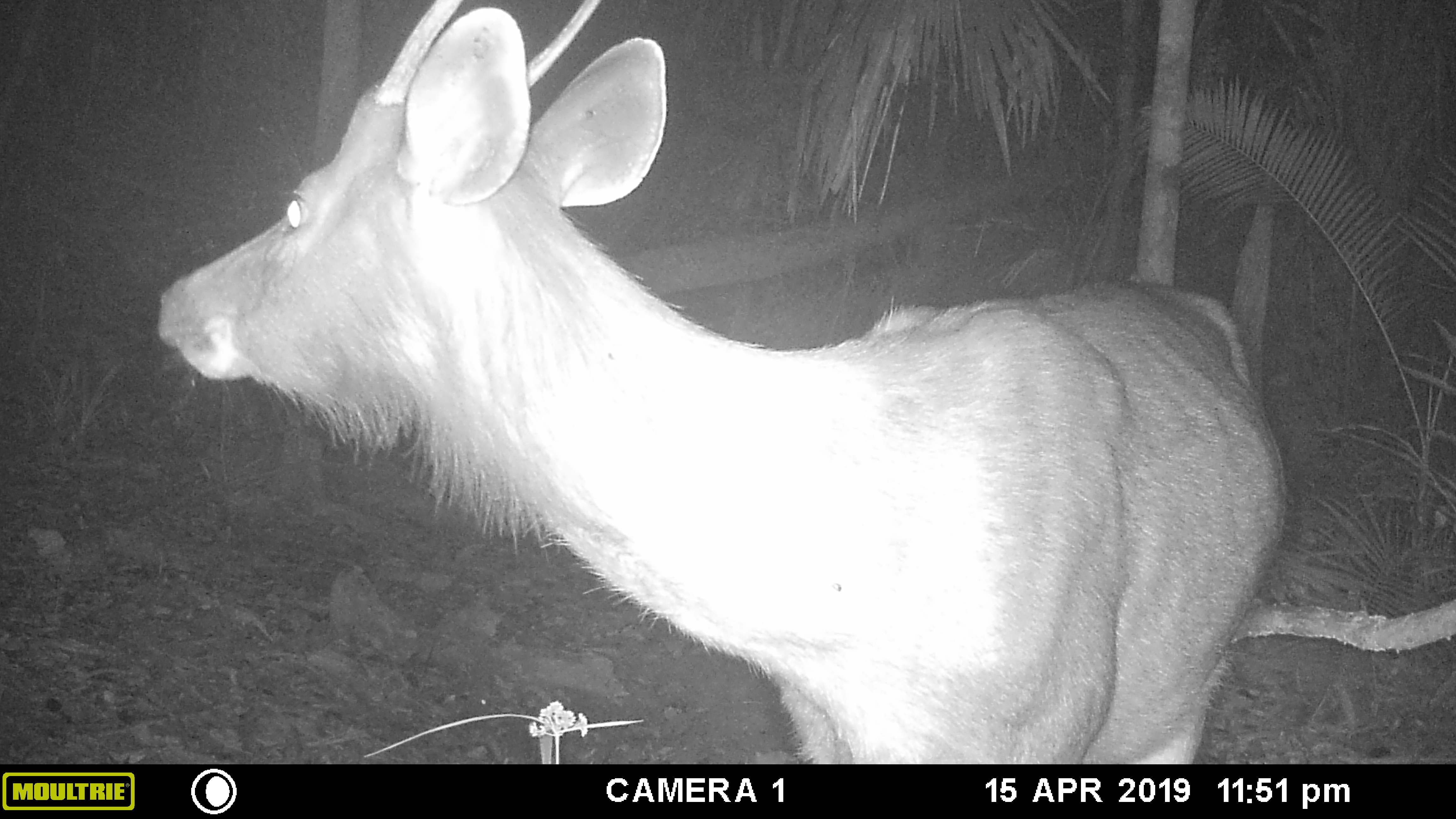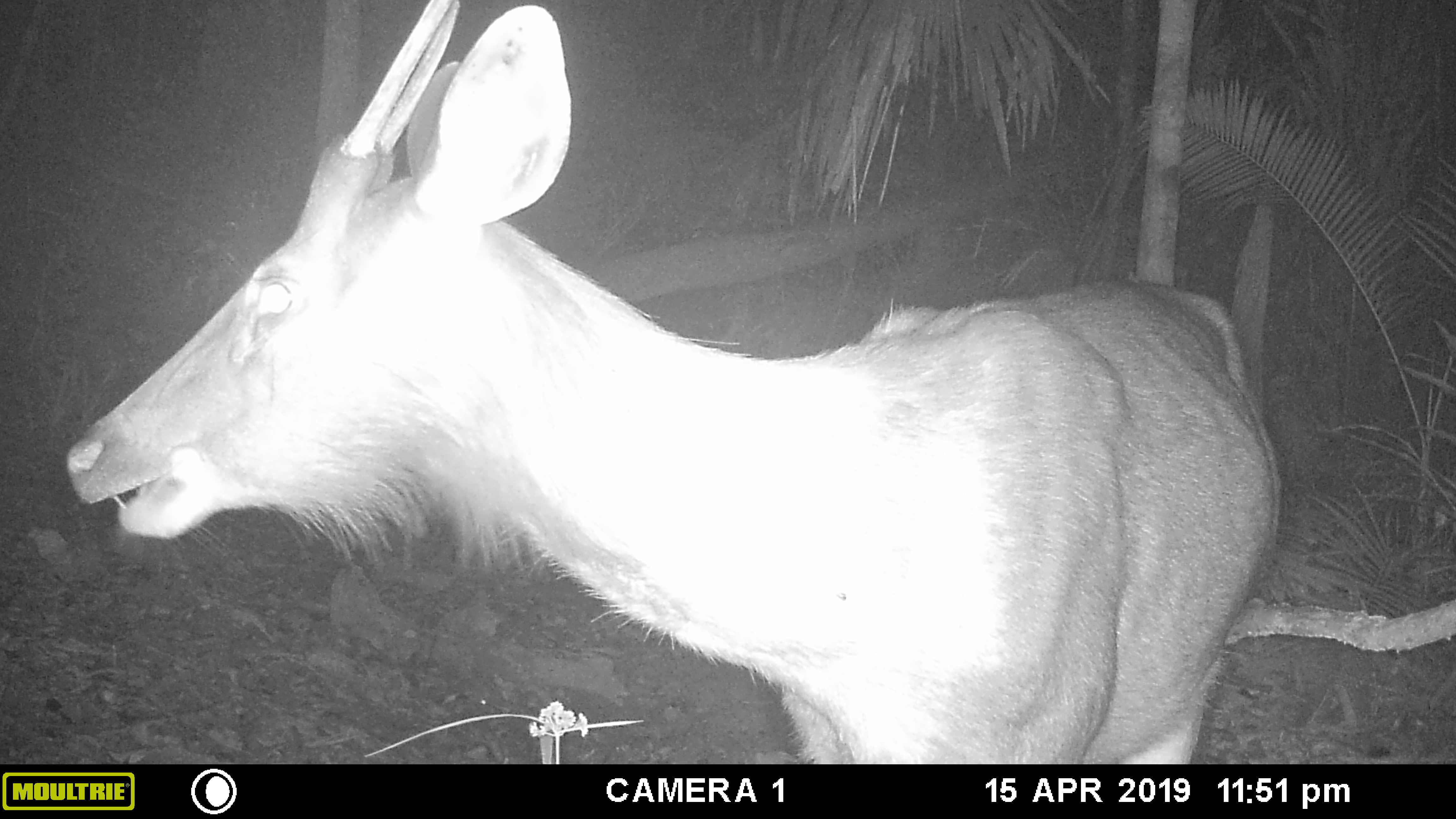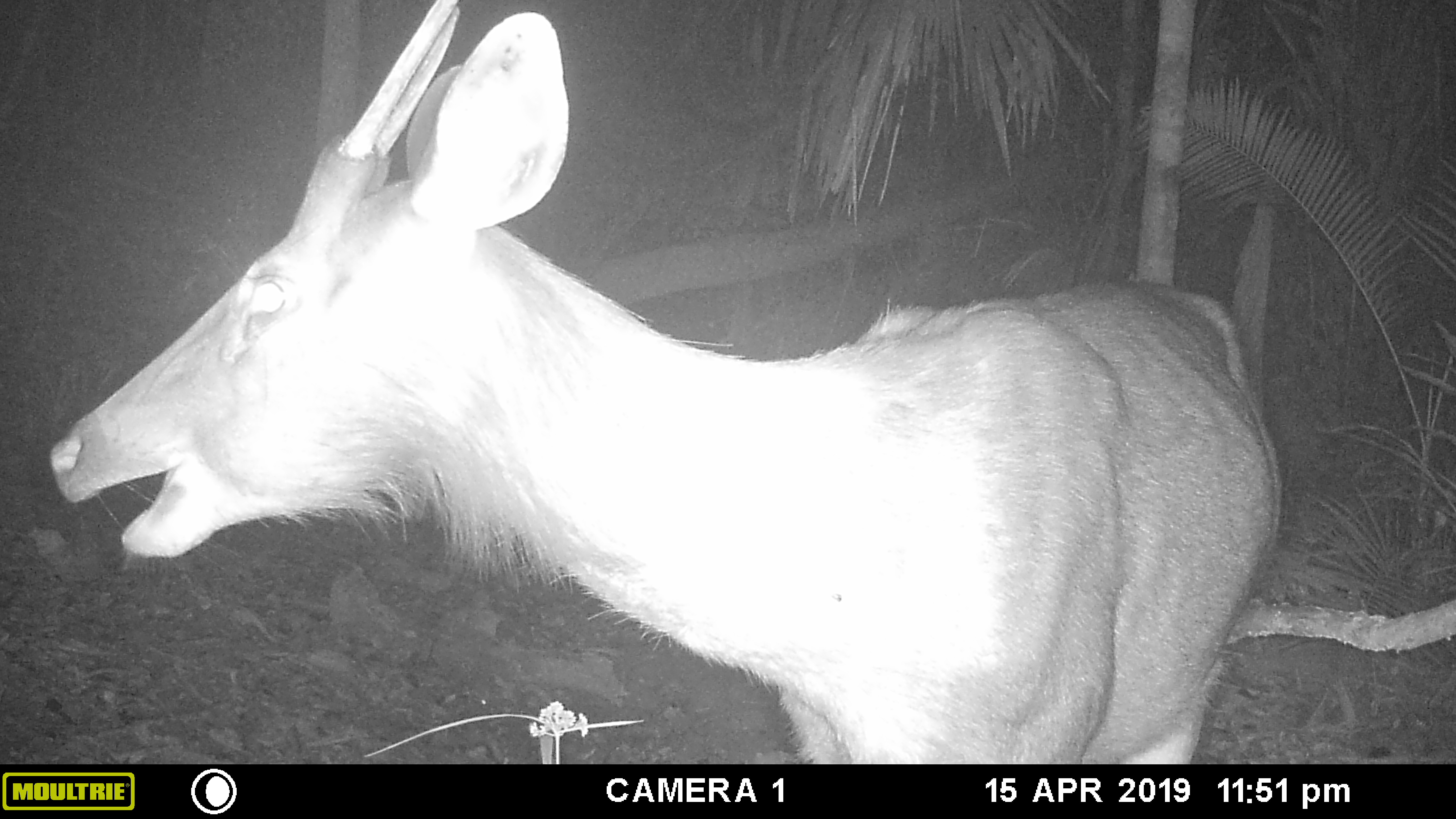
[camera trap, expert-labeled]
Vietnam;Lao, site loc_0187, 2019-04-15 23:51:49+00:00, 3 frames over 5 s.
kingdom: Animalia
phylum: Chordata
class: Mammalia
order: Artiodactyla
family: Cervidae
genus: Rusa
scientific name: Rusa unicolor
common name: sambar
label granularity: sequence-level